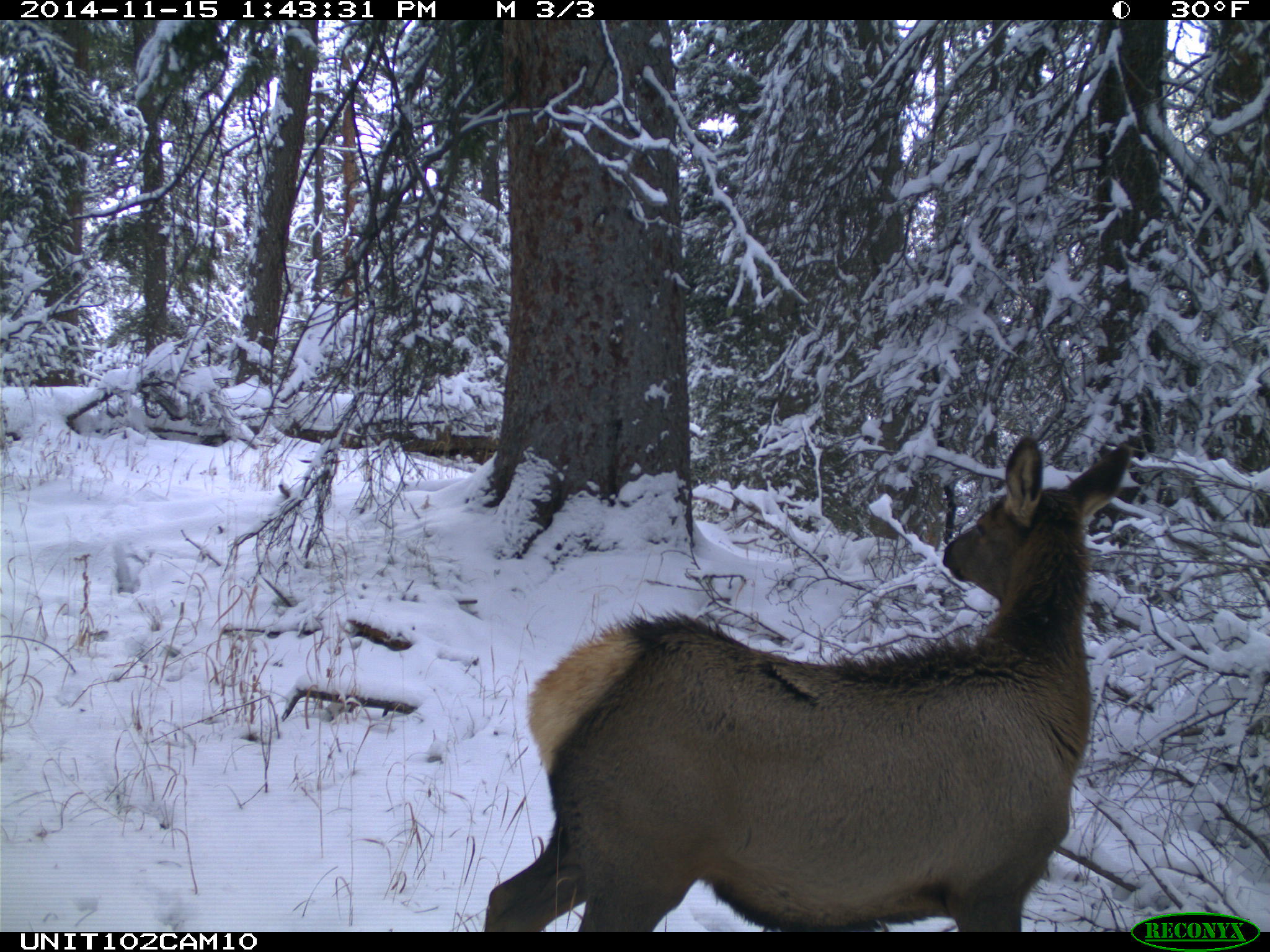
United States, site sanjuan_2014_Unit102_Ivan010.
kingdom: Animalia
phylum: Chordata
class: Mammalia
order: Artiodactyla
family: Cervidae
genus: Cervus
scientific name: Cervus elaphus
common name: red deer